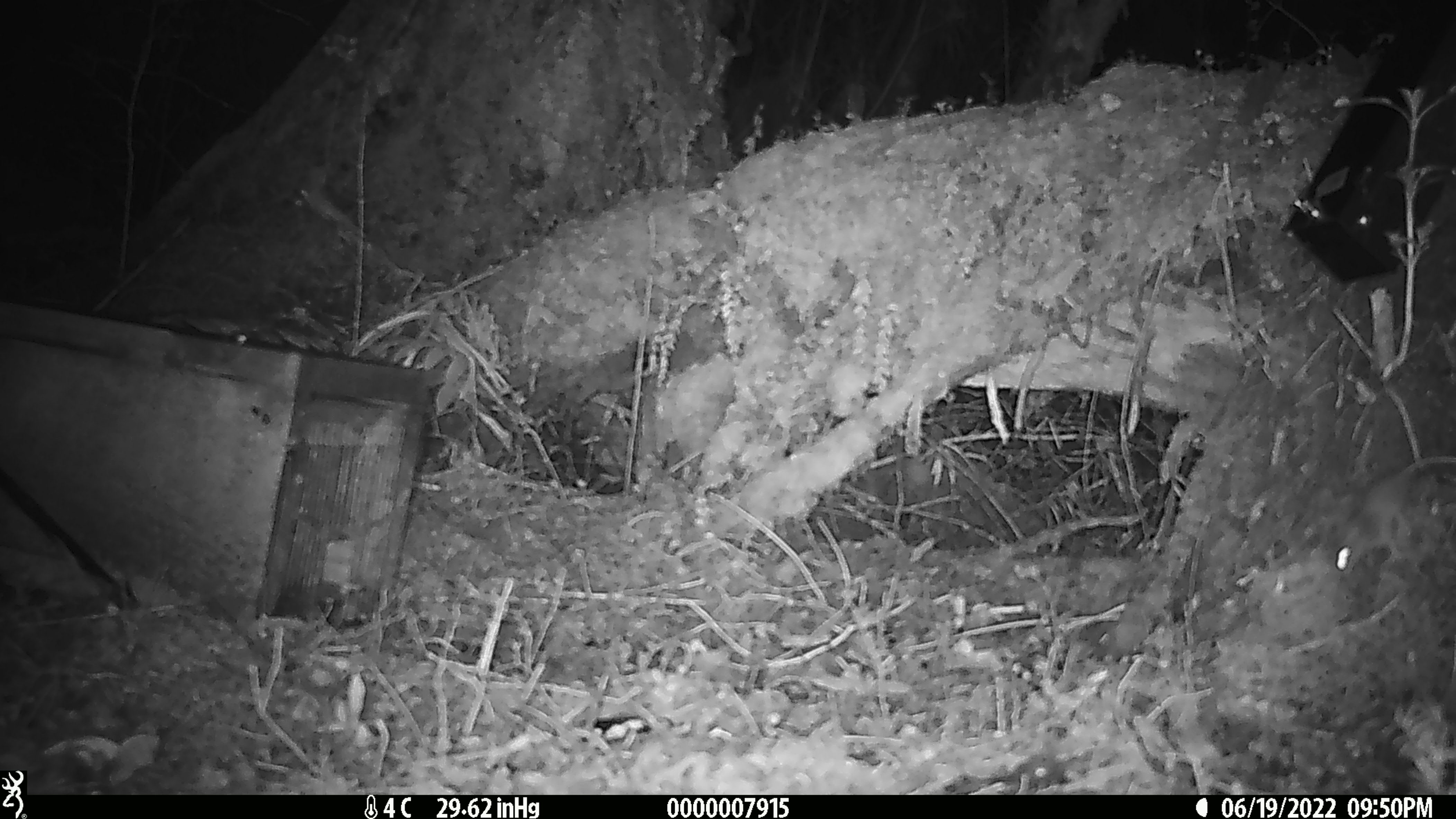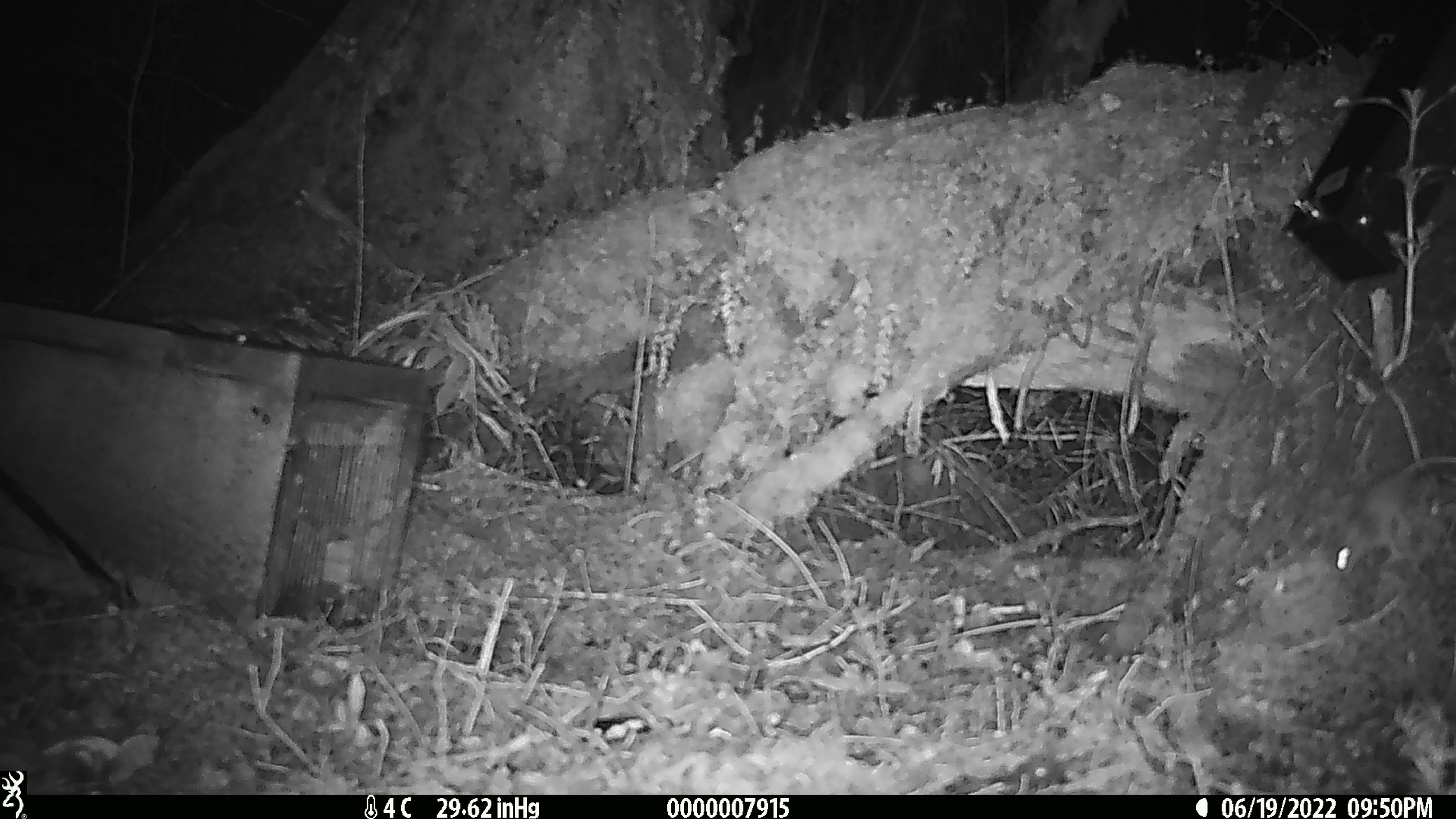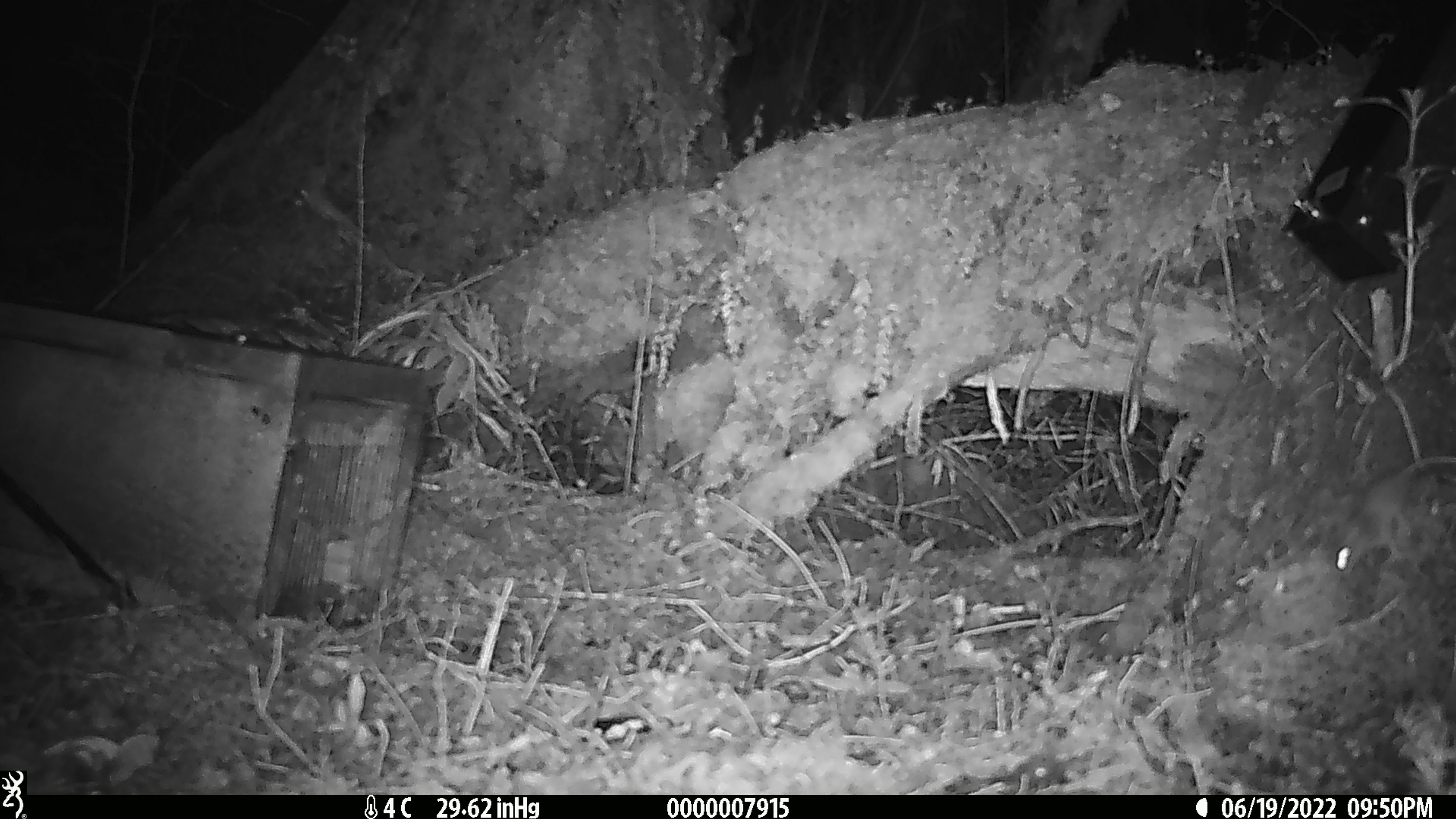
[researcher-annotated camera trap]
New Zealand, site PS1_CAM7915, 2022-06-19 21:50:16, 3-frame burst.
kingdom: Animalia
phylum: Chordata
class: Mammalia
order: Rodentia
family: Muridae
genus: Mus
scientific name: Mus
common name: mouse